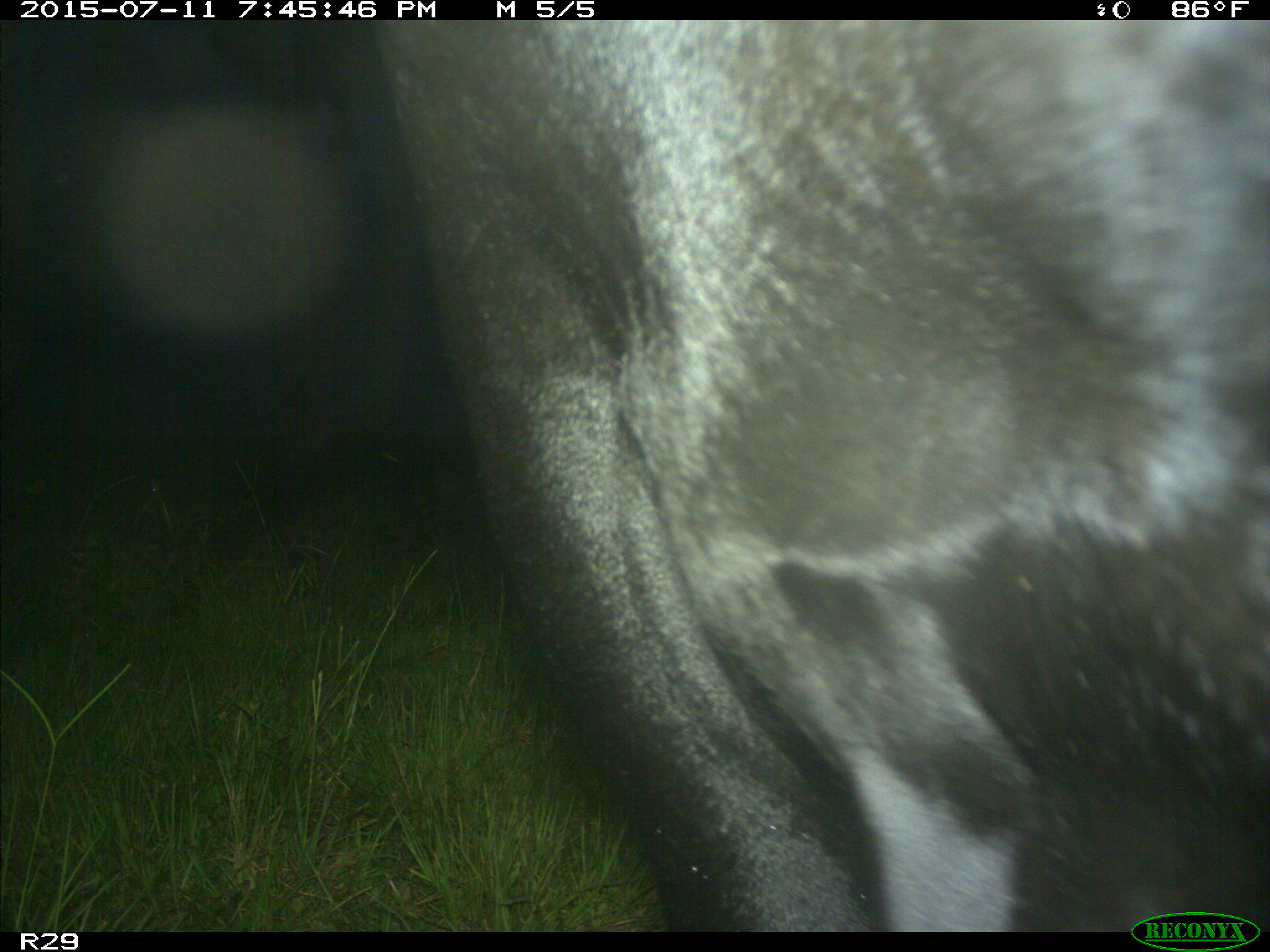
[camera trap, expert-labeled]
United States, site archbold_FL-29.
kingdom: Animalia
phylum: Chordata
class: Mammalia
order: Artiodactyla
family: Bovidae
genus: Bos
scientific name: Bos taurus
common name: domestic cow